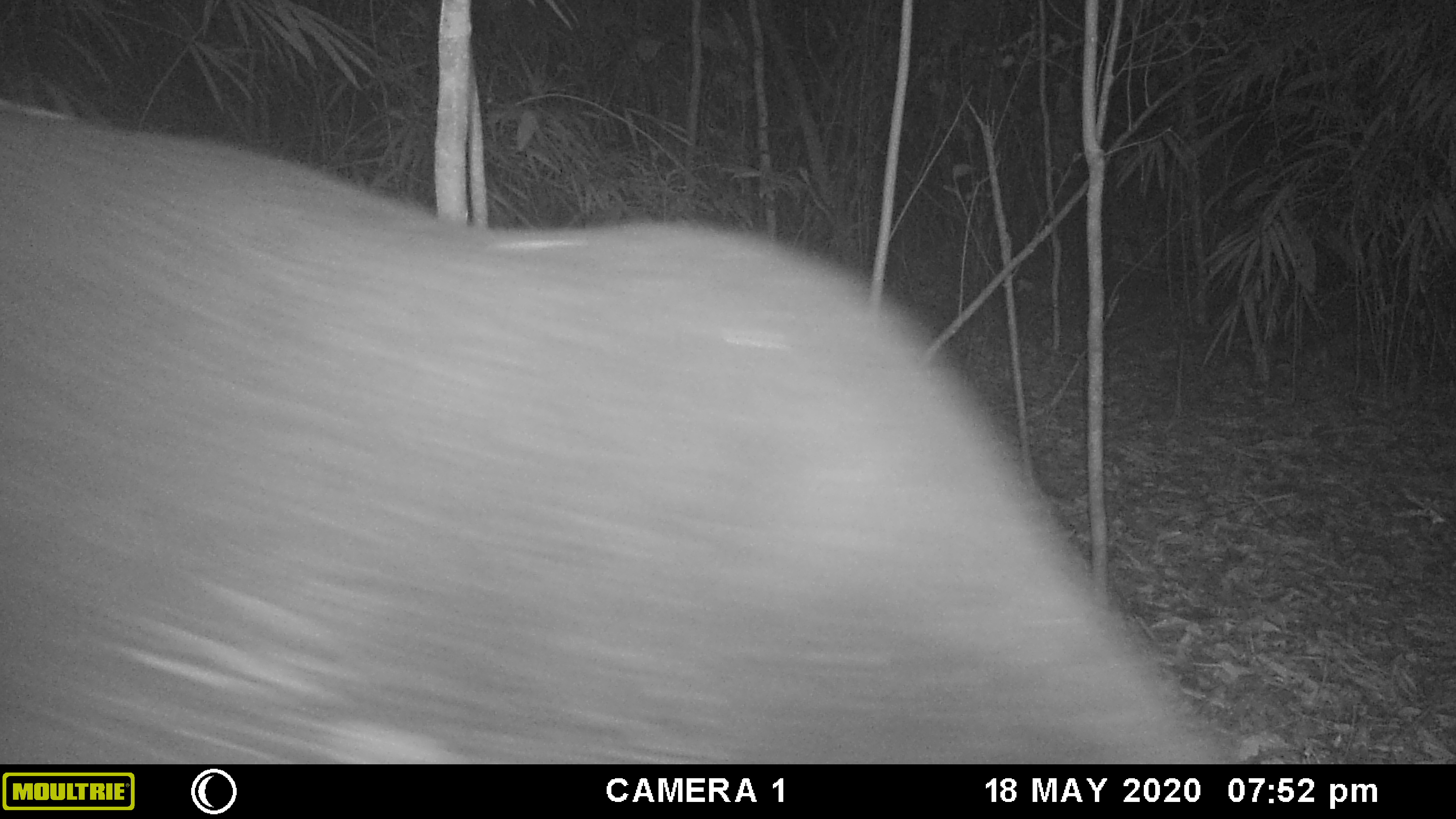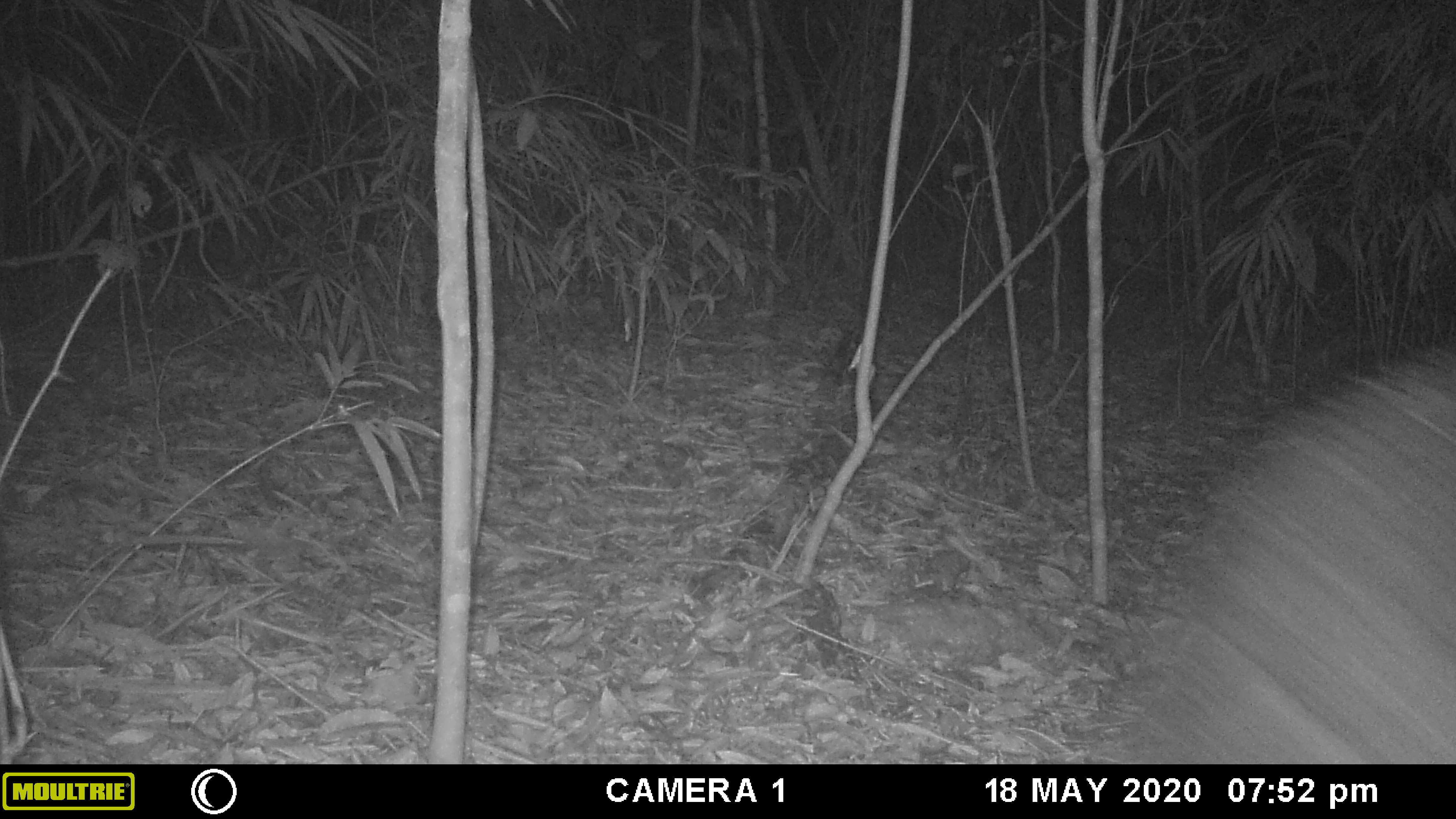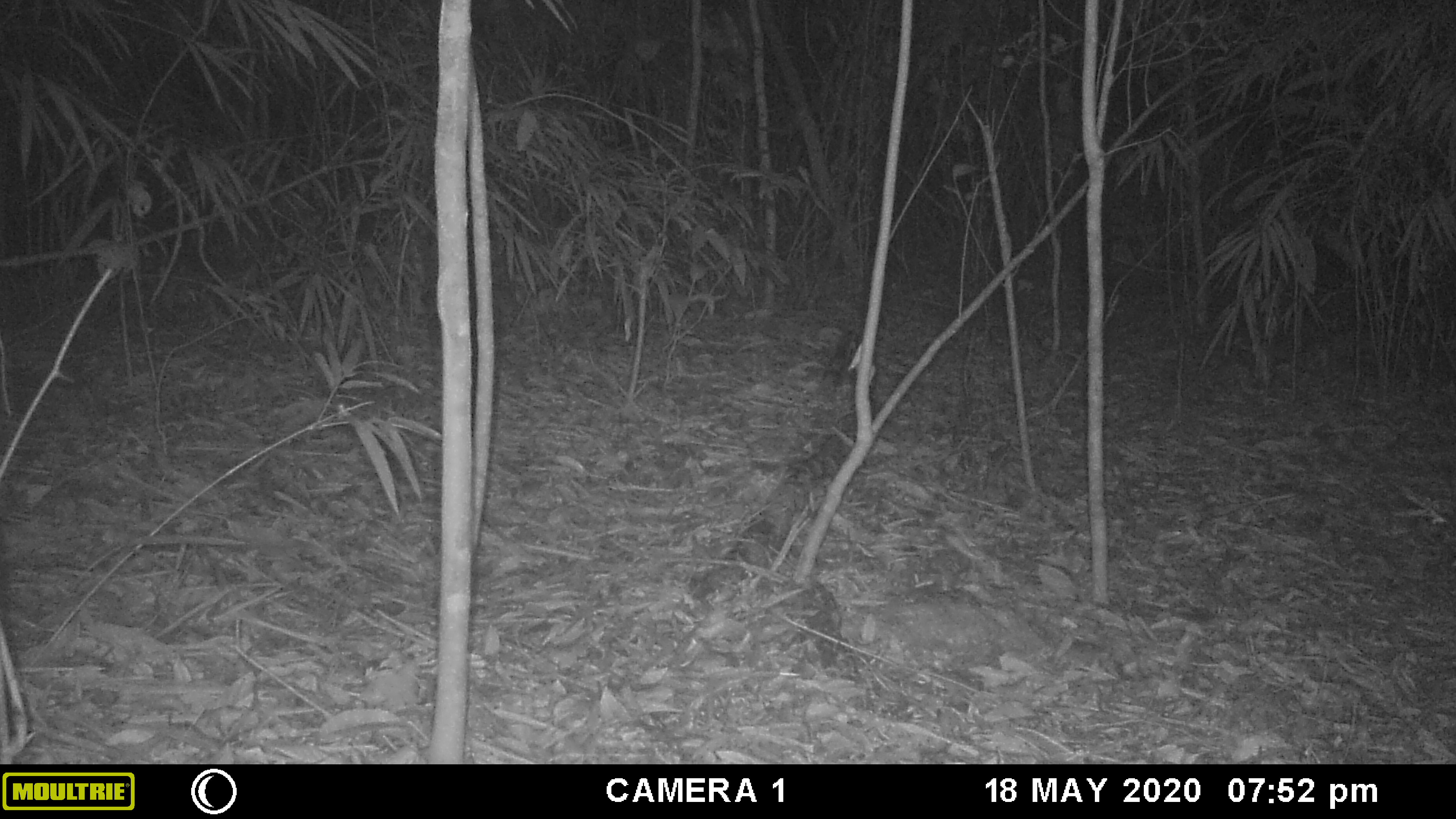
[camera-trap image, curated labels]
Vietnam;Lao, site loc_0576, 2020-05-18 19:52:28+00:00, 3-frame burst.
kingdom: Animalia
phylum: Chordata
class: Mammalia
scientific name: Laurasiatheria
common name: ungulate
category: unidentified ungulates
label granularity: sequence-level